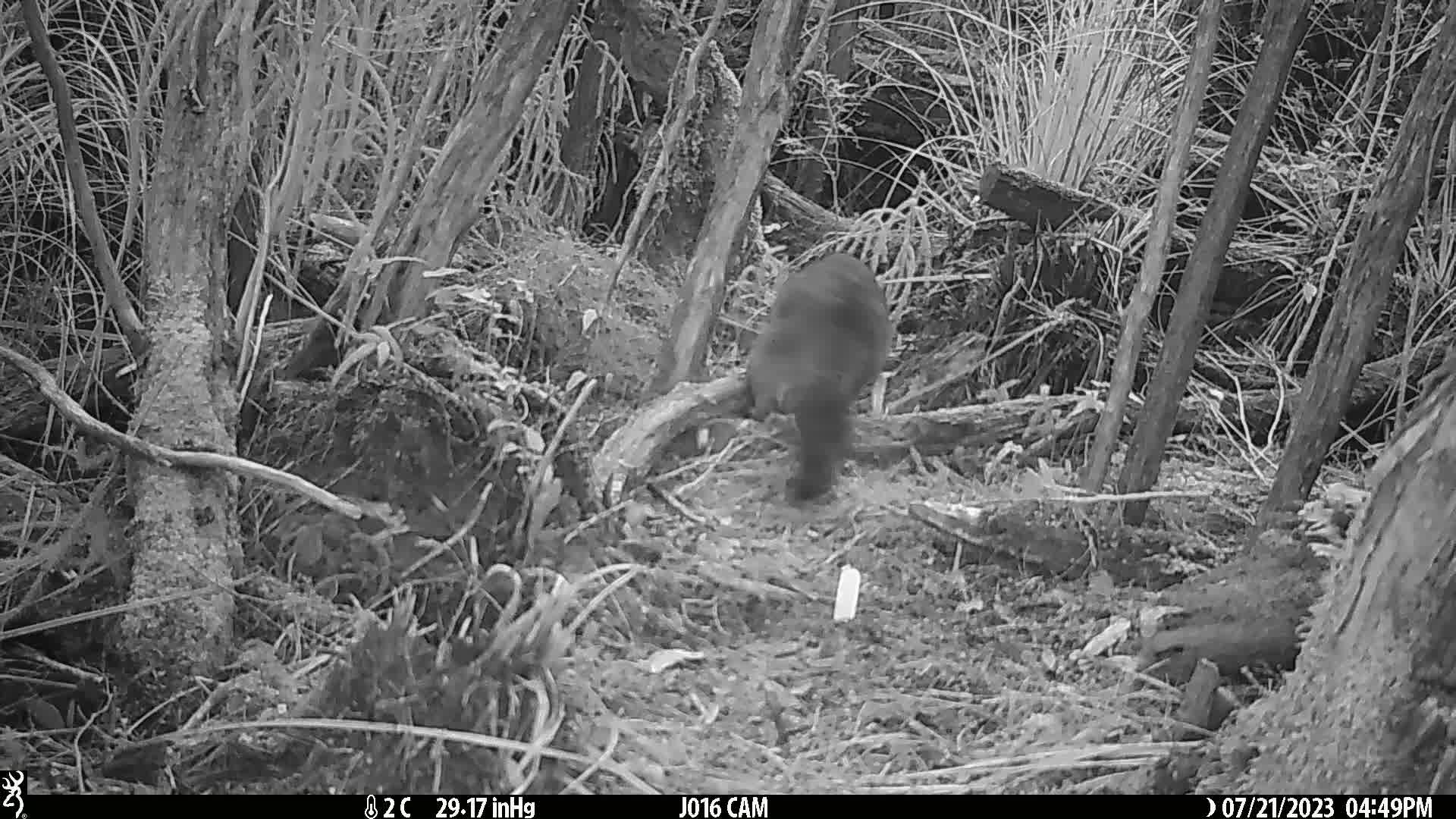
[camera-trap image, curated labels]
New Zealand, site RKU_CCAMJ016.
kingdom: Animalia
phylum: Chordata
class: Mammalia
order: Diprotodontia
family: Phalangeridae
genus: Trichosurus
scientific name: Trichosurus vulpecula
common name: common brushtail possum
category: possum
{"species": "possum (common brushtail possum) (Trichosurus vulpecula)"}